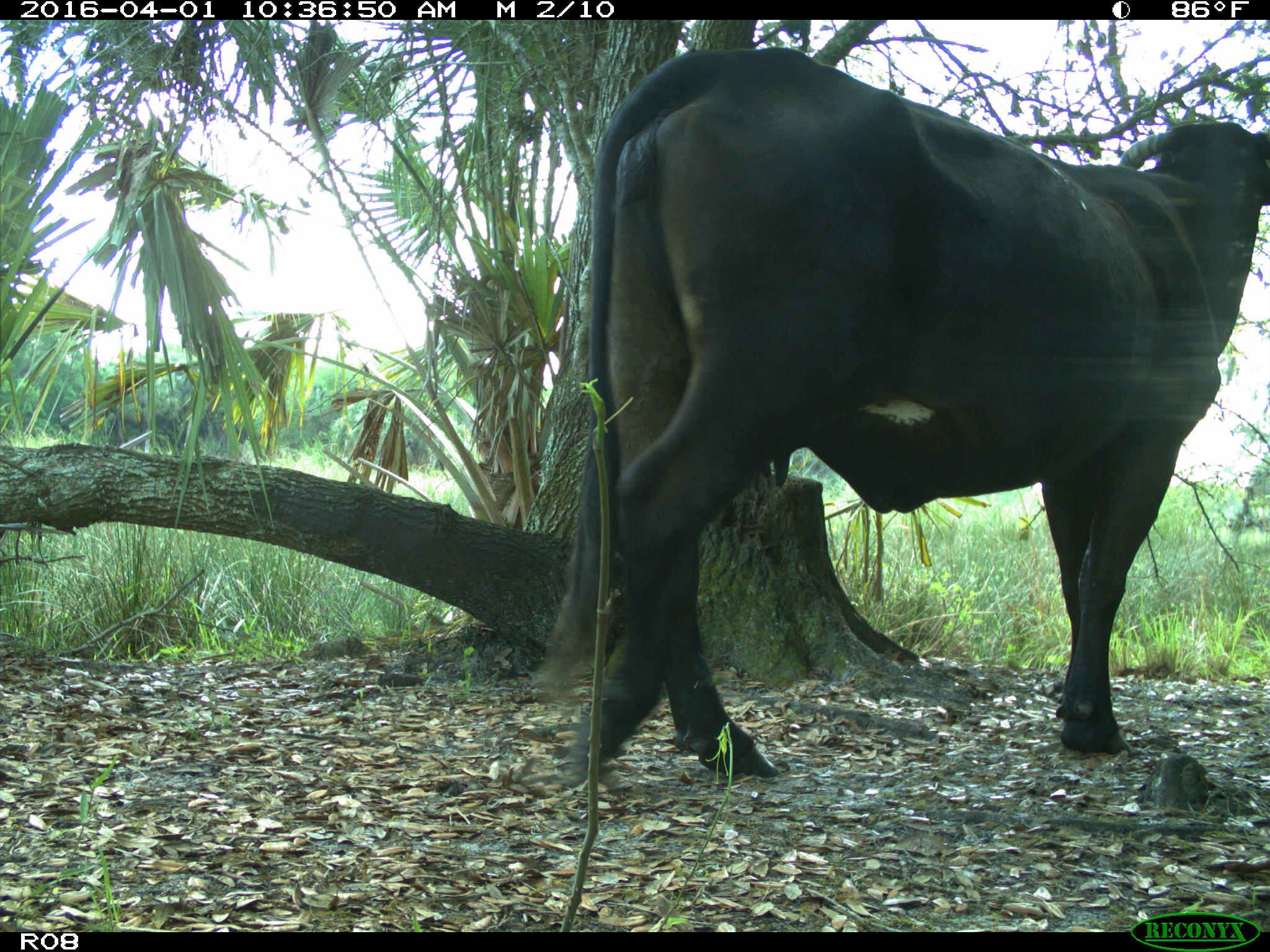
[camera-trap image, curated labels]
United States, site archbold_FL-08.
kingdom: Animalia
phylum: Chordata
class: Mammalia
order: Artiodactyla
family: Bovidae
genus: Bos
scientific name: Bos taurus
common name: domestic cow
Bos taurus (domestic cow).